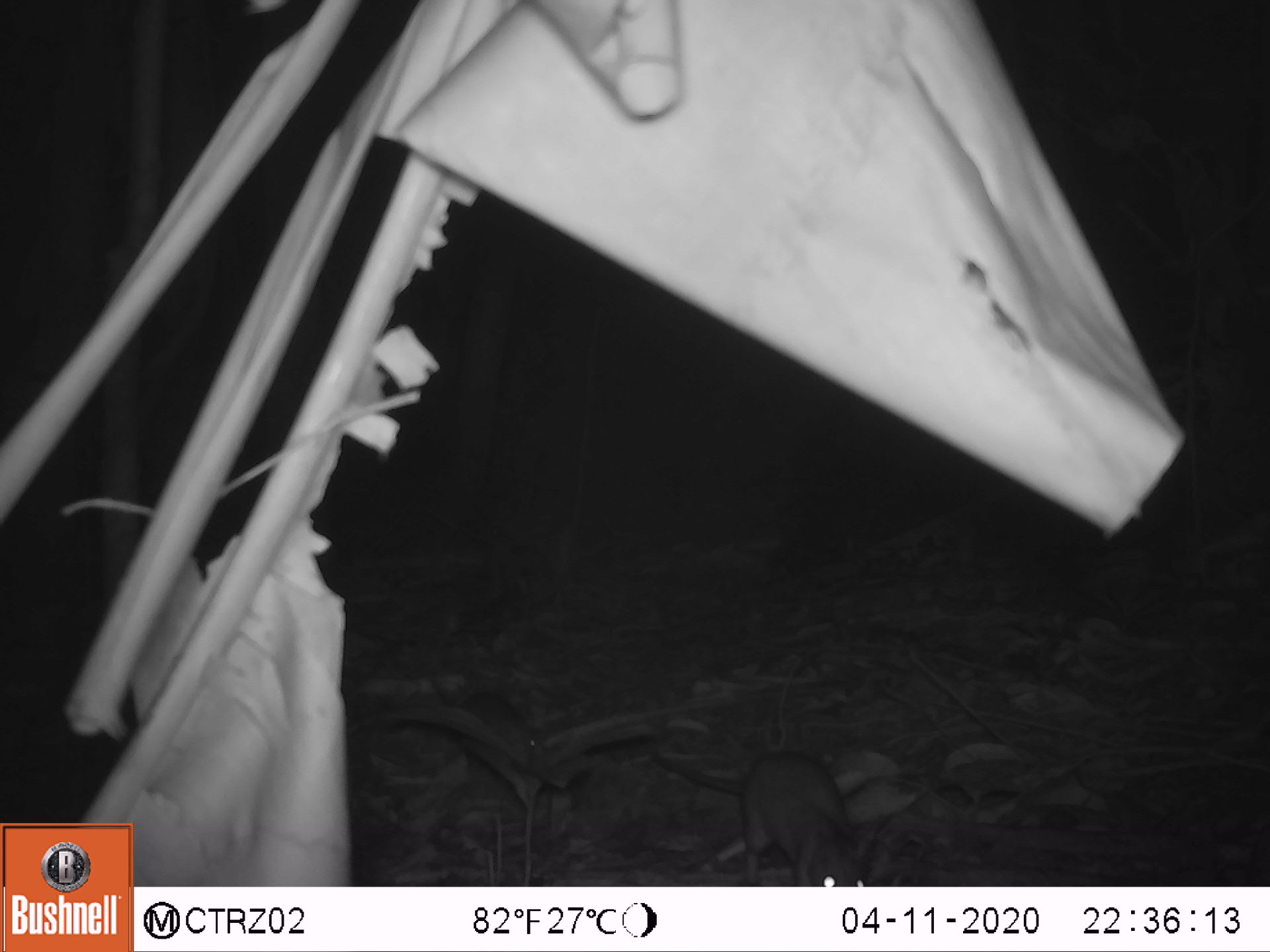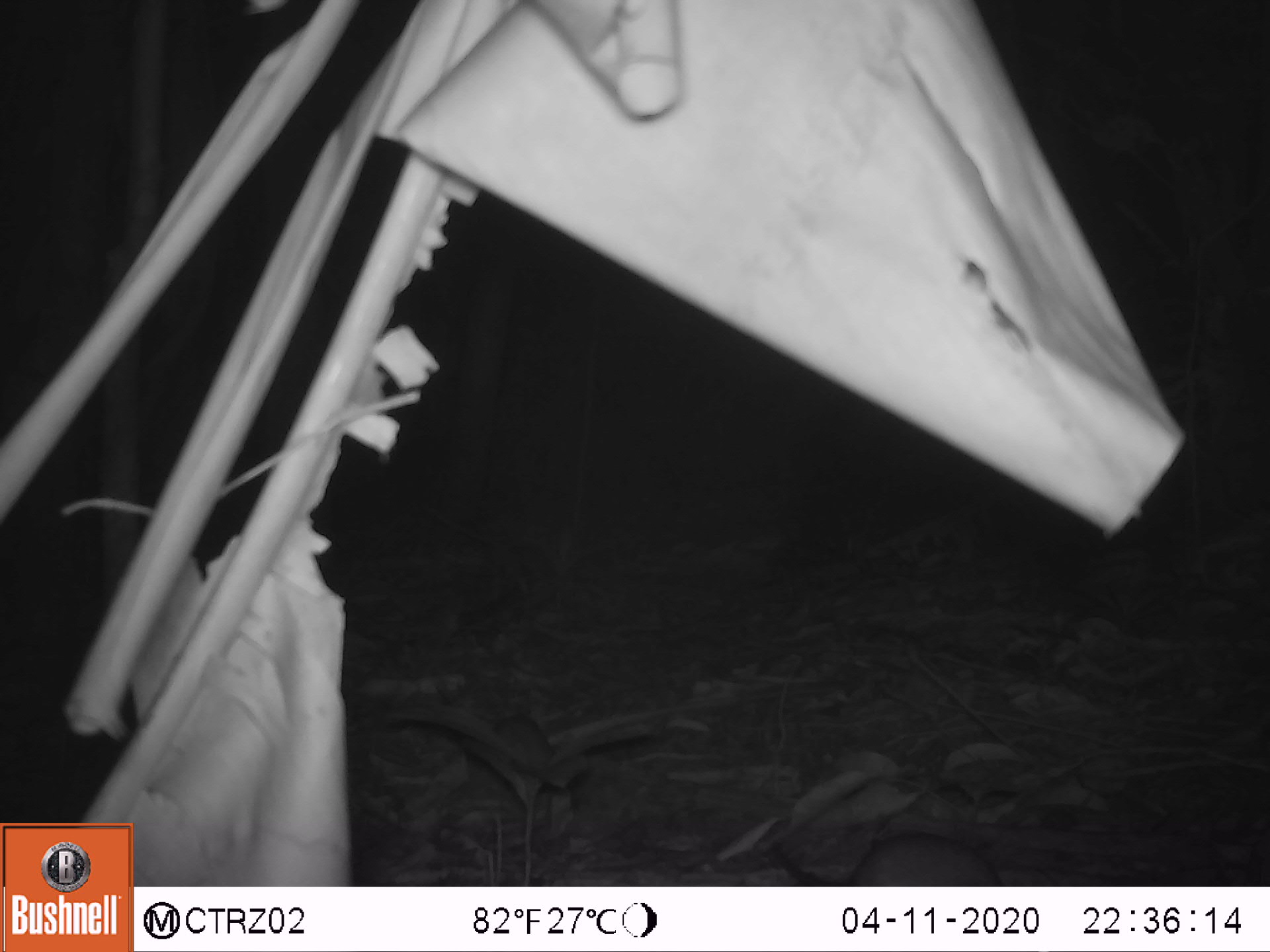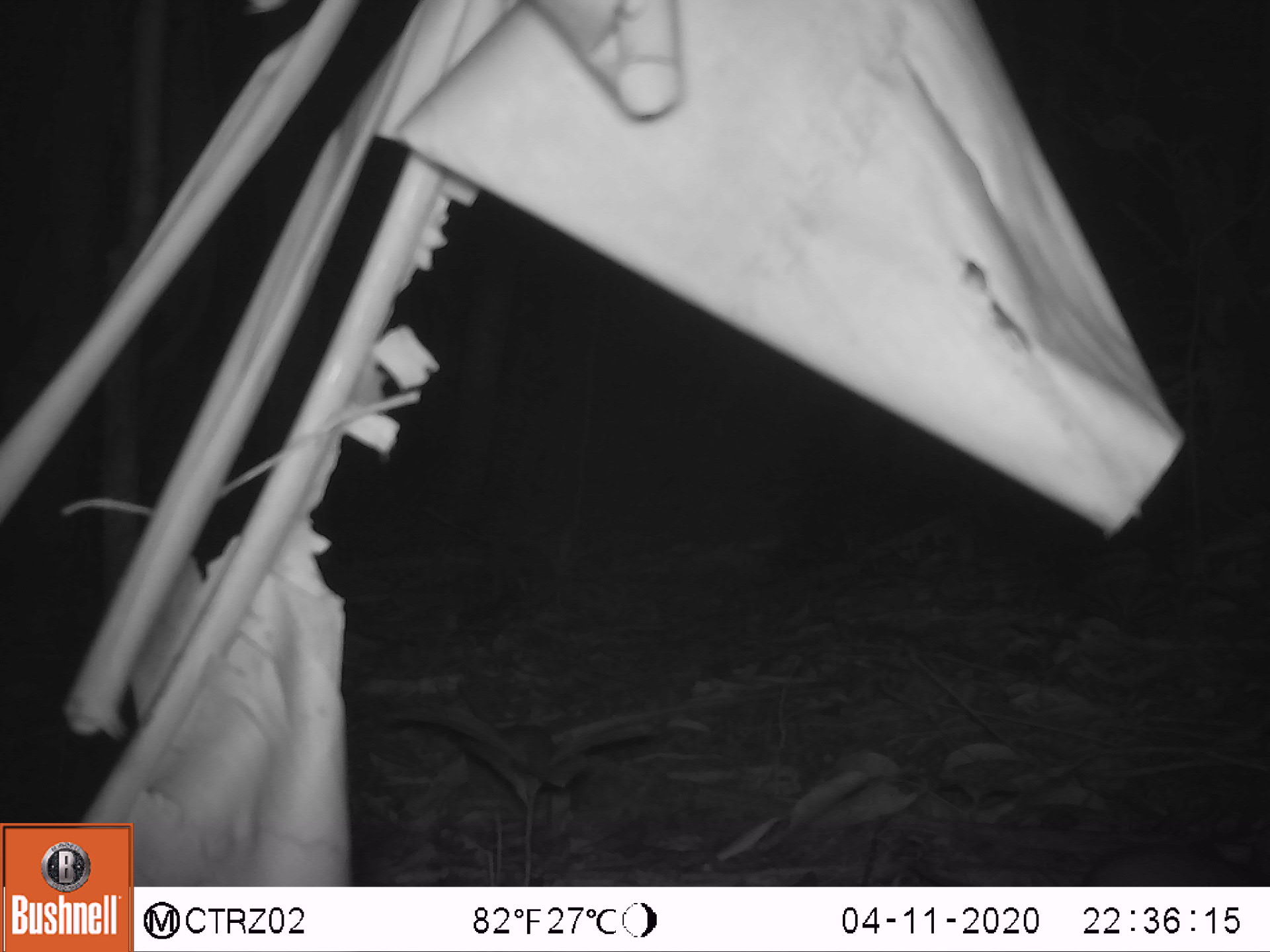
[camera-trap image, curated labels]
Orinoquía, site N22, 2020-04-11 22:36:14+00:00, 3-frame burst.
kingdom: Animalia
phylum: Chordata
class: Mammalia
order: Rodentia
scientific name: Rodentia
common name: rodent